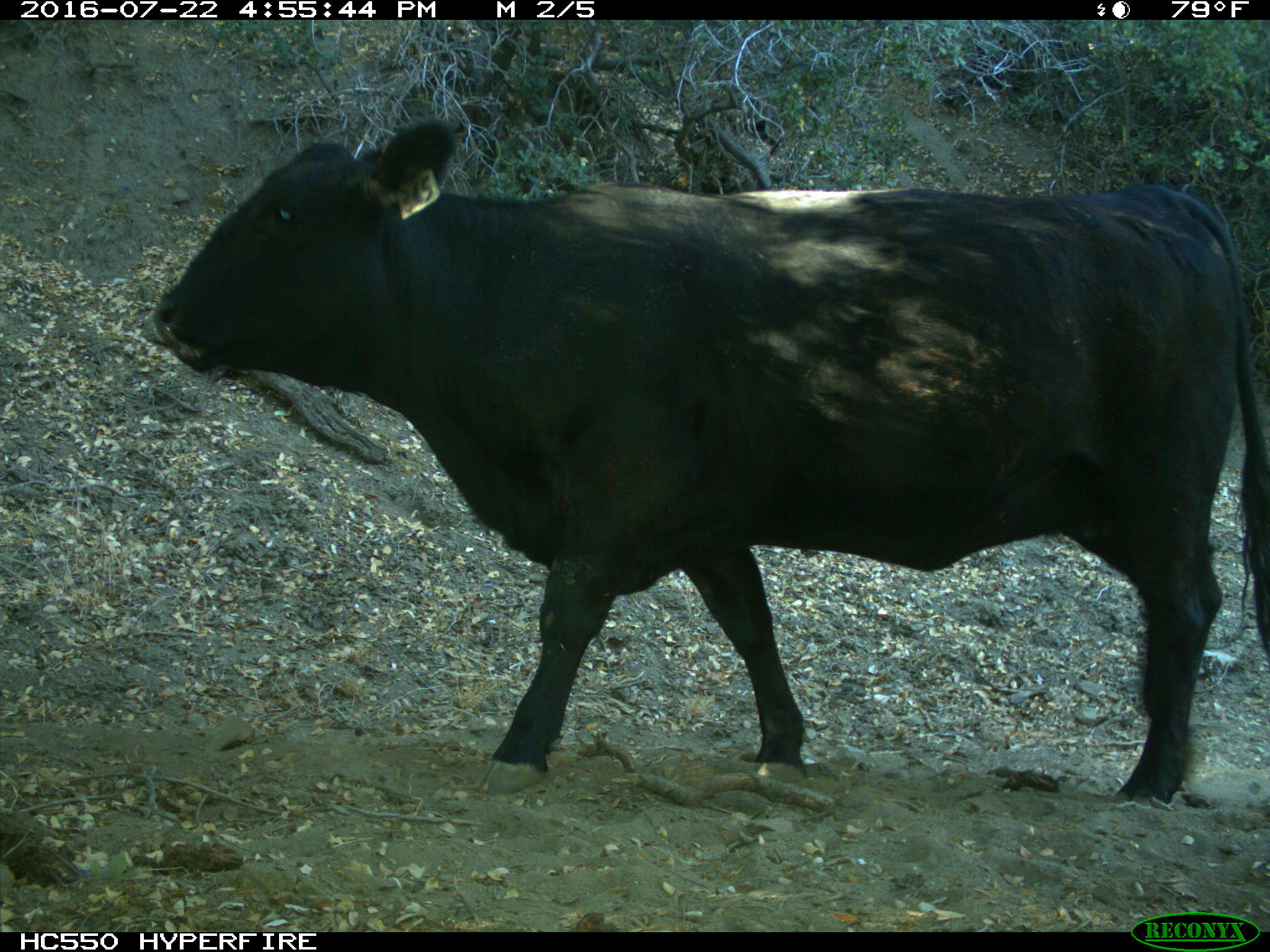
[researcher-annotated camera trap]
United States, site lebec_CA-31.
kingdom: Animalia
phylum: Chordata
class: Mammalia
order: Artiodactyla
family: Bovidae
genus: Bos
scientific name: Bos taurus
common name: domestic cow